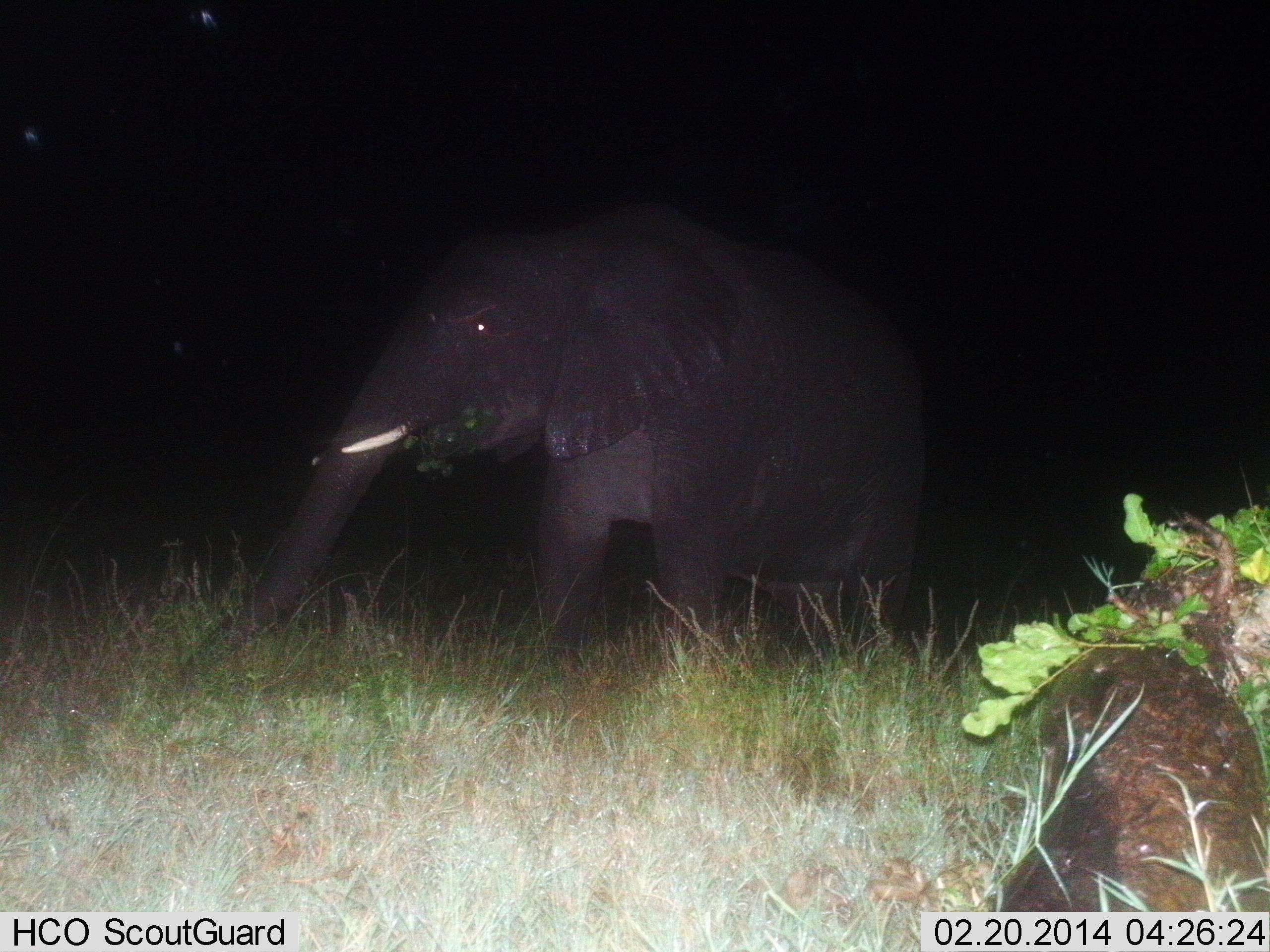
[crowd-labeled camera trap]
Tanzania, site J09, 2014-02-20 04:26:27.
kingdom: Animalia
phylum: Chordata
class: Mammalia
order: Proboscidea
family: Elephantidae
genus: Loxodonta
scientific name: Loxodonta africana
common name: african bush elephant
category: elephant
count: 1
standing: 30%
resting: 0%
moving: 30%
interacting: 0%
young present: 0%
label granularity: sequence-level